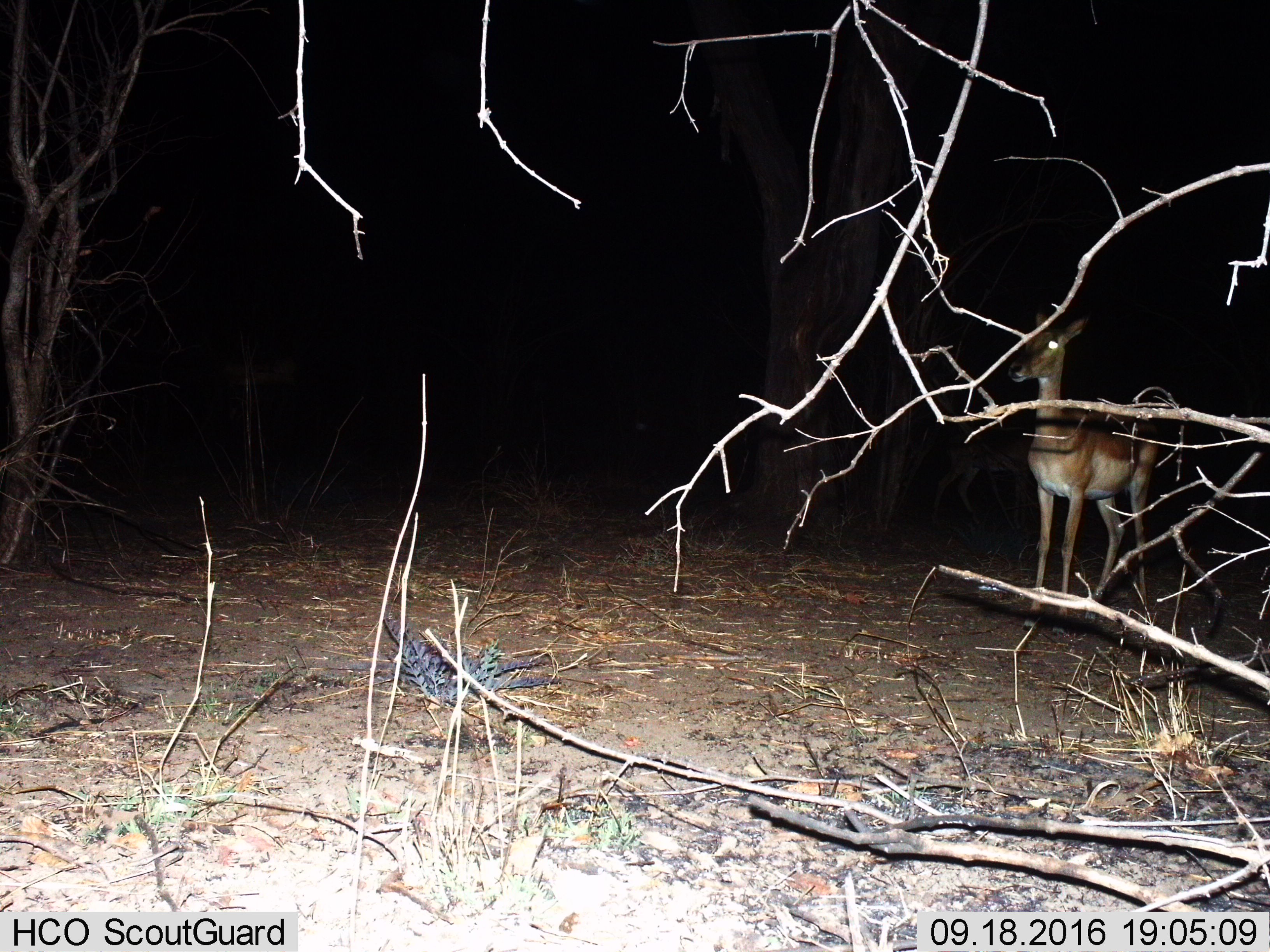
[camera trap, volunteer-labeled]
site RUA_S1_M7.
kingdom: Animalia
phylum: Chordata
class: Mammalia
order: Artiodactyla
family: Bovidae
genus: Aepyceros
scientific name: Aepyceros melampus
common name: impala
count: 1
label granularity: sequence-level